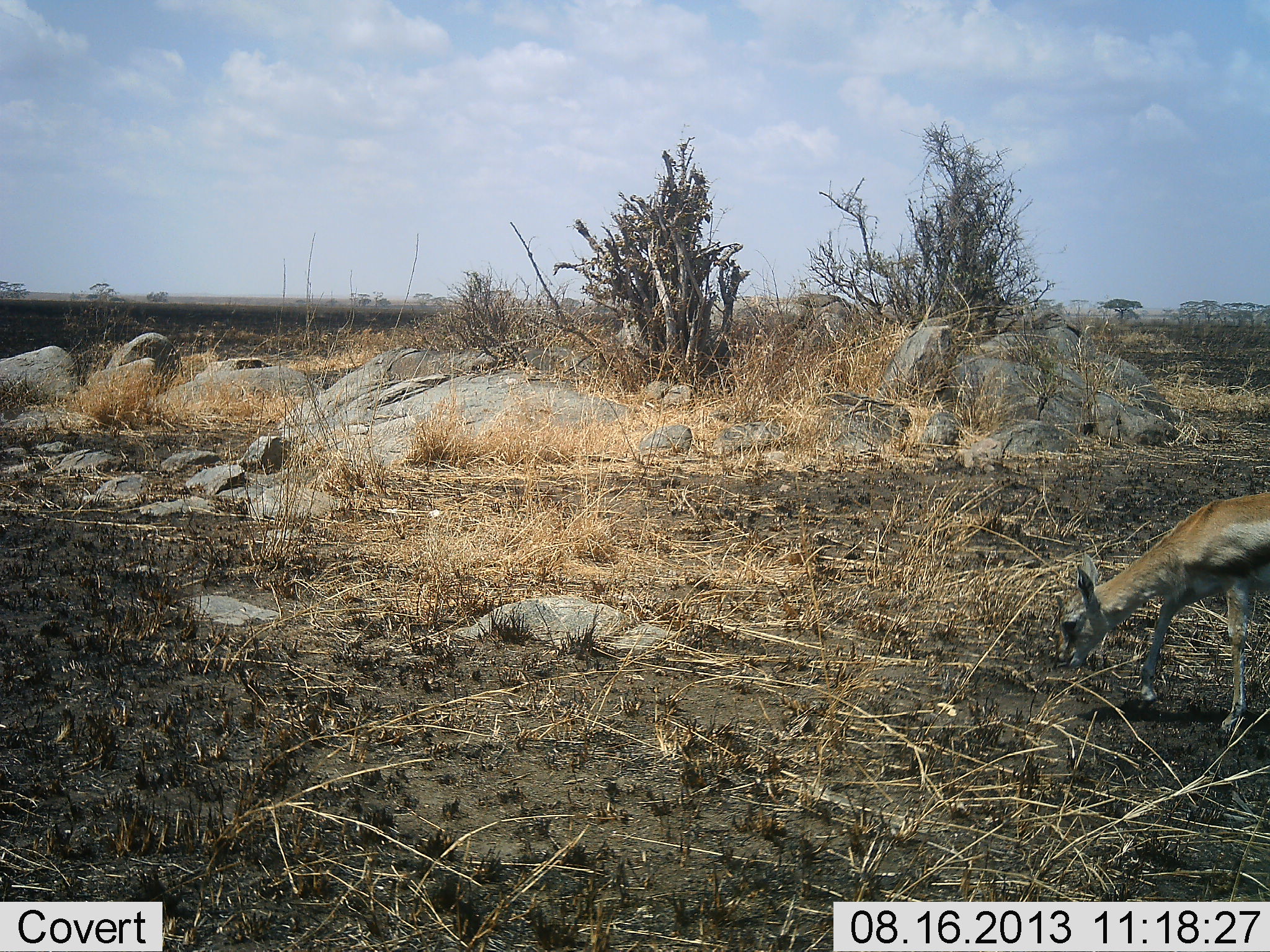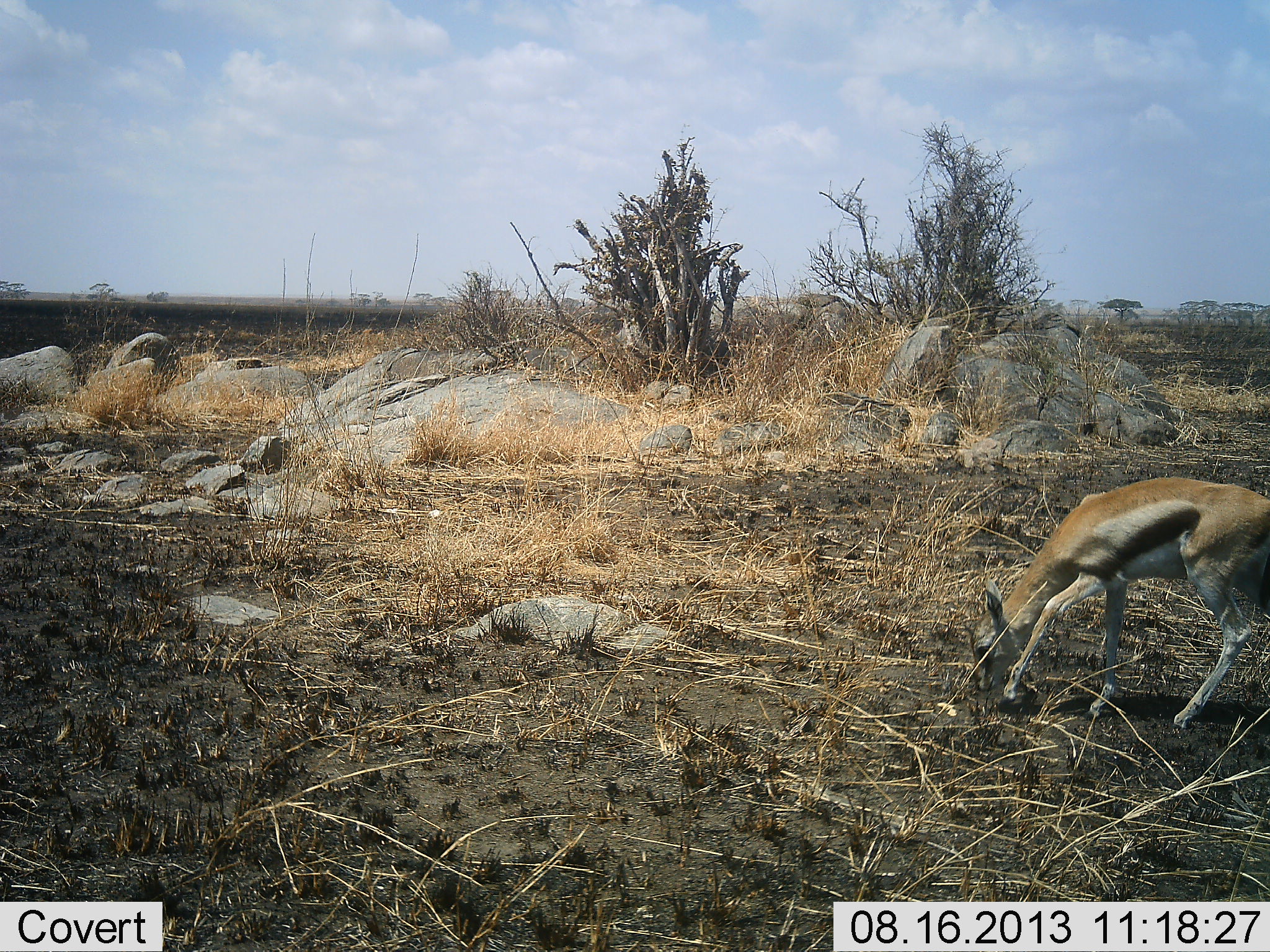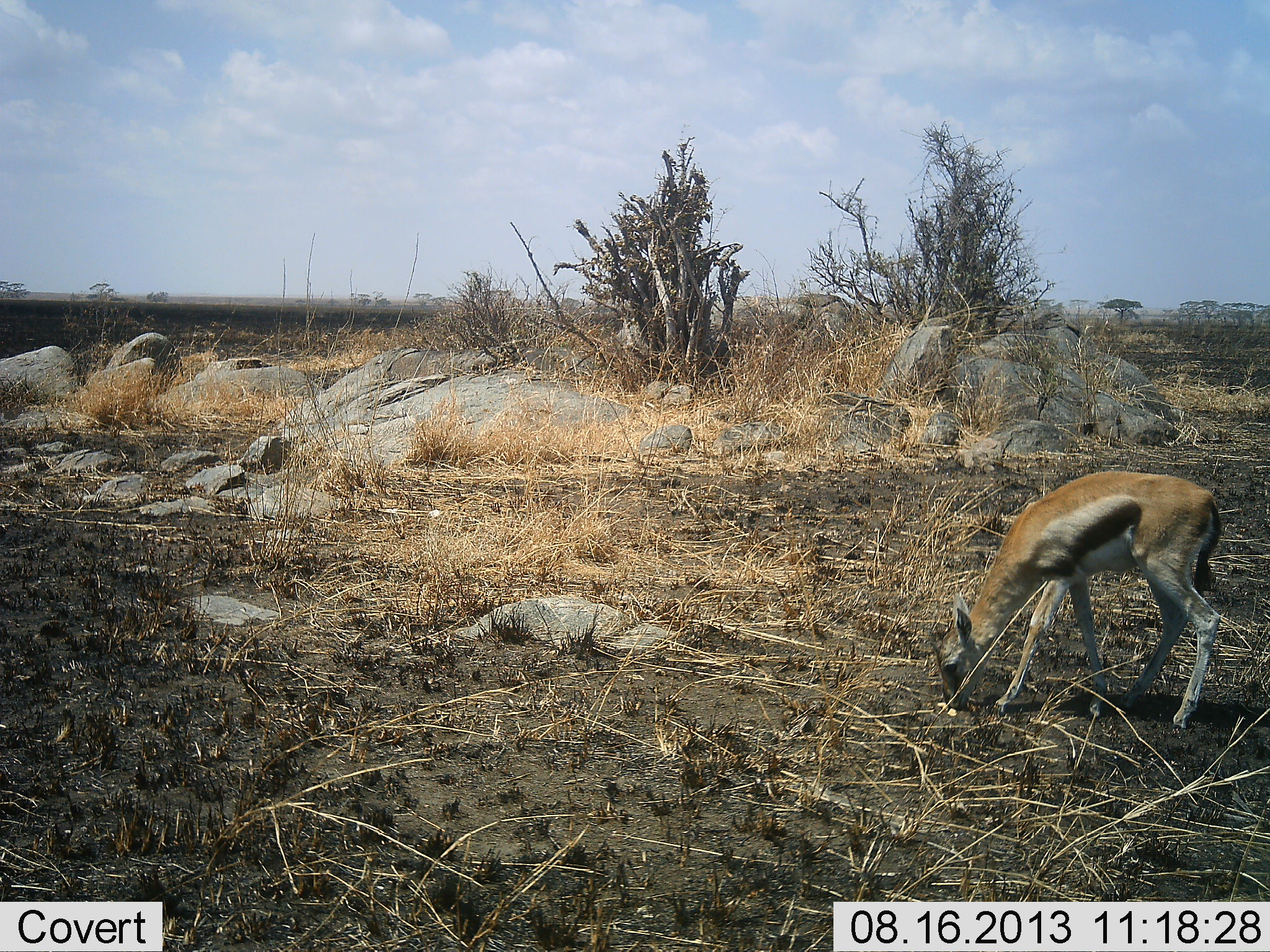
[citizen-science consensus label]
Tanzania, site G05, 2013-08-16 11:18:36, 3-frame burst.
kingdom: Animalia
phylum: Chordata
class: Mammalia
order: Artiodactyla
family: Bovidae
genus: Eudorcas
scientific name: Eudorcas thomsonii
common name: thomson's gazelle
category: gazellethomsons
Gazellethomsons (thomson's gazelle) (Eudorcas thomsonii), count 1. Behavior (volunteer vote fractions): standing 16%, resting 3%, moving 44%, interacting 3%. Young present (vote fraction): 9%. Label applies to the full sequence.